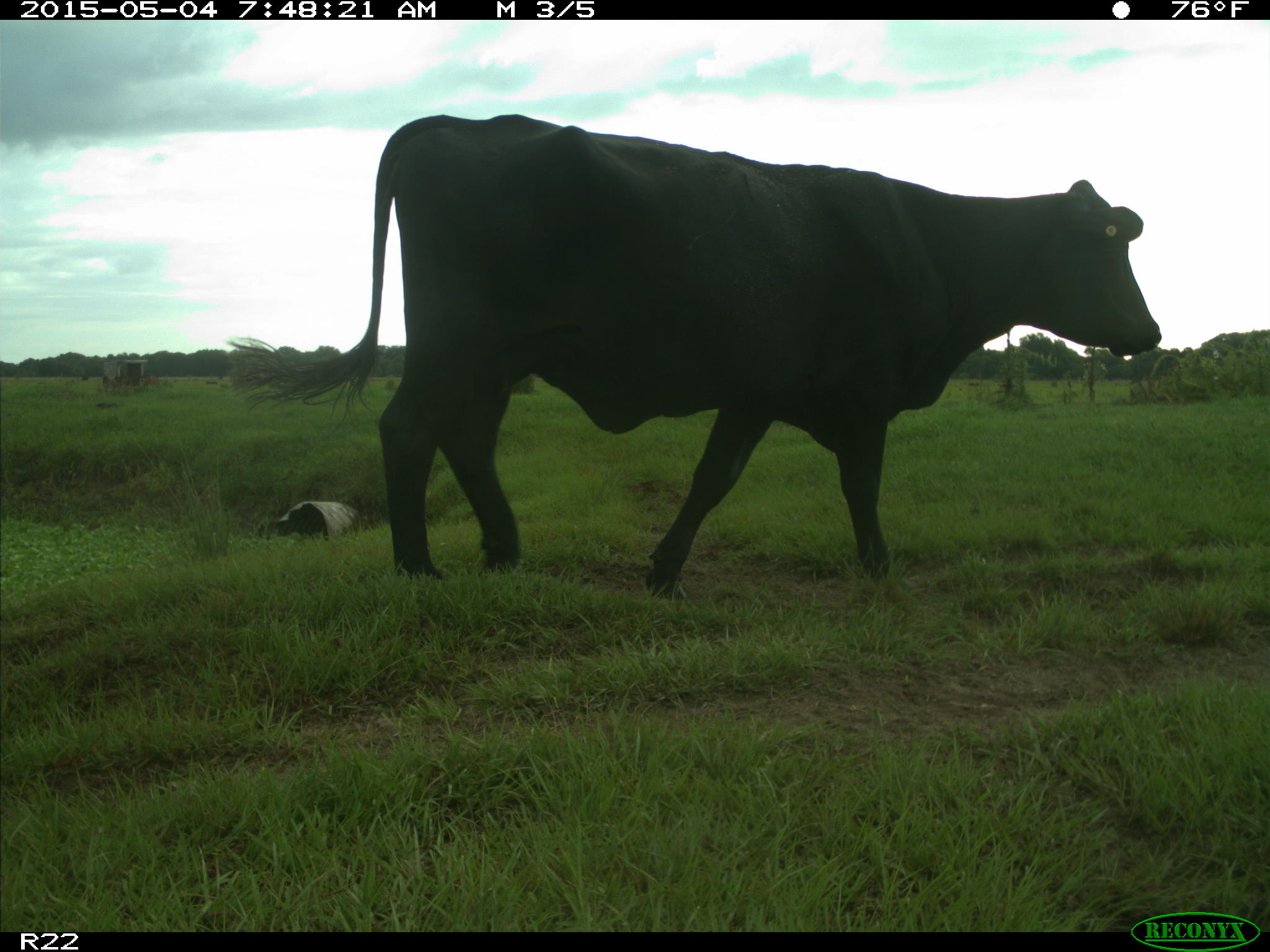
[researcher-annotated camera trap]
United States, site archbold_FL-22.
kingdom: Animalia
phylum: Chordata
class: Mammalia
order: Artiodactyla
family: Bovidae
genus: Bos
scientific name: Bos taurus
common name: domestic cow